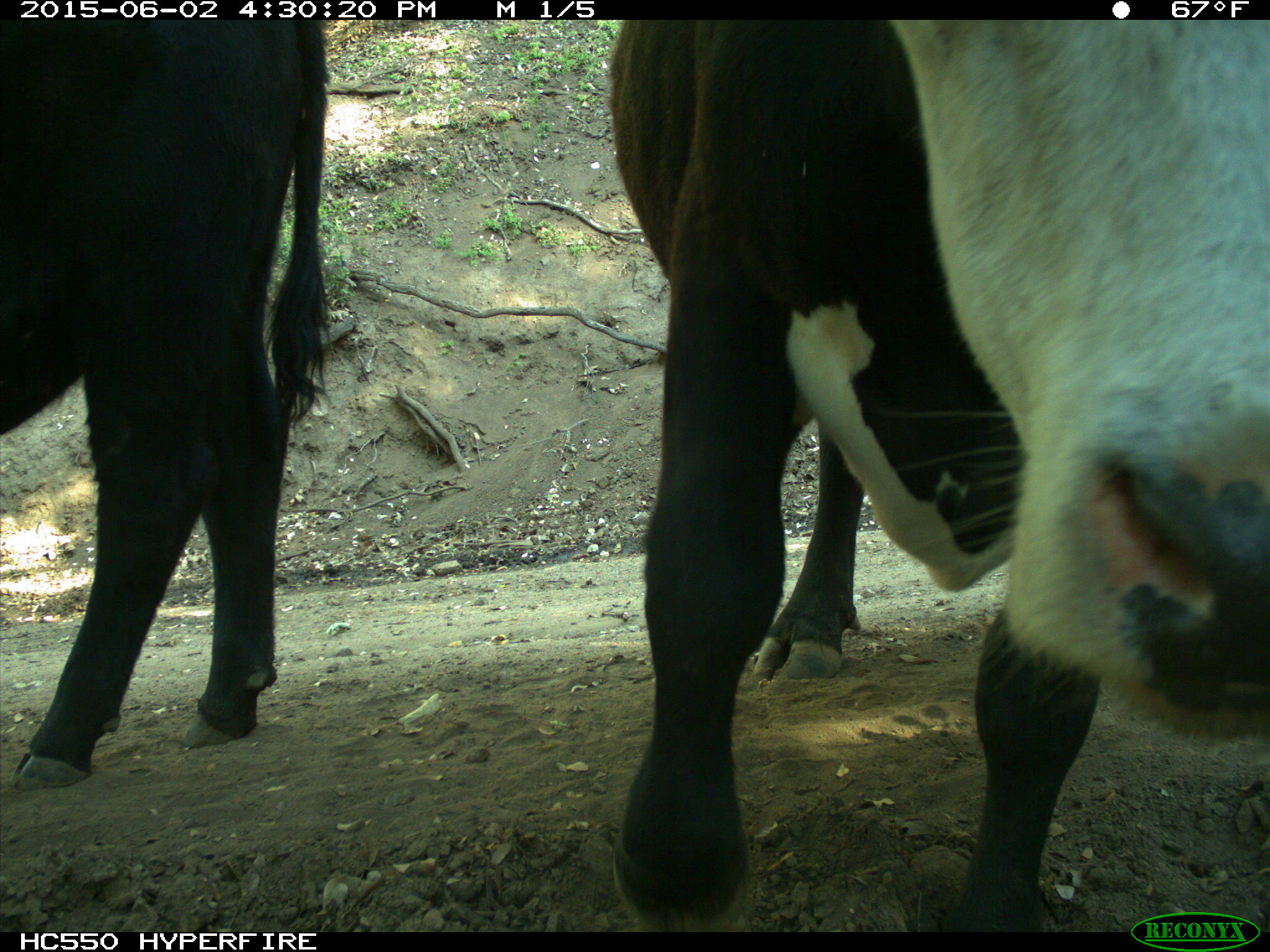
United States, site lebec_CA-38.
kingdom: Animalia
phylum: Chordata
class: Mammalia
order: Artiodactyla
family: Bovidae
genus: Bos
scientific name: Bos taurus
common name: domestic cow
Bos taurus (domestic cow).